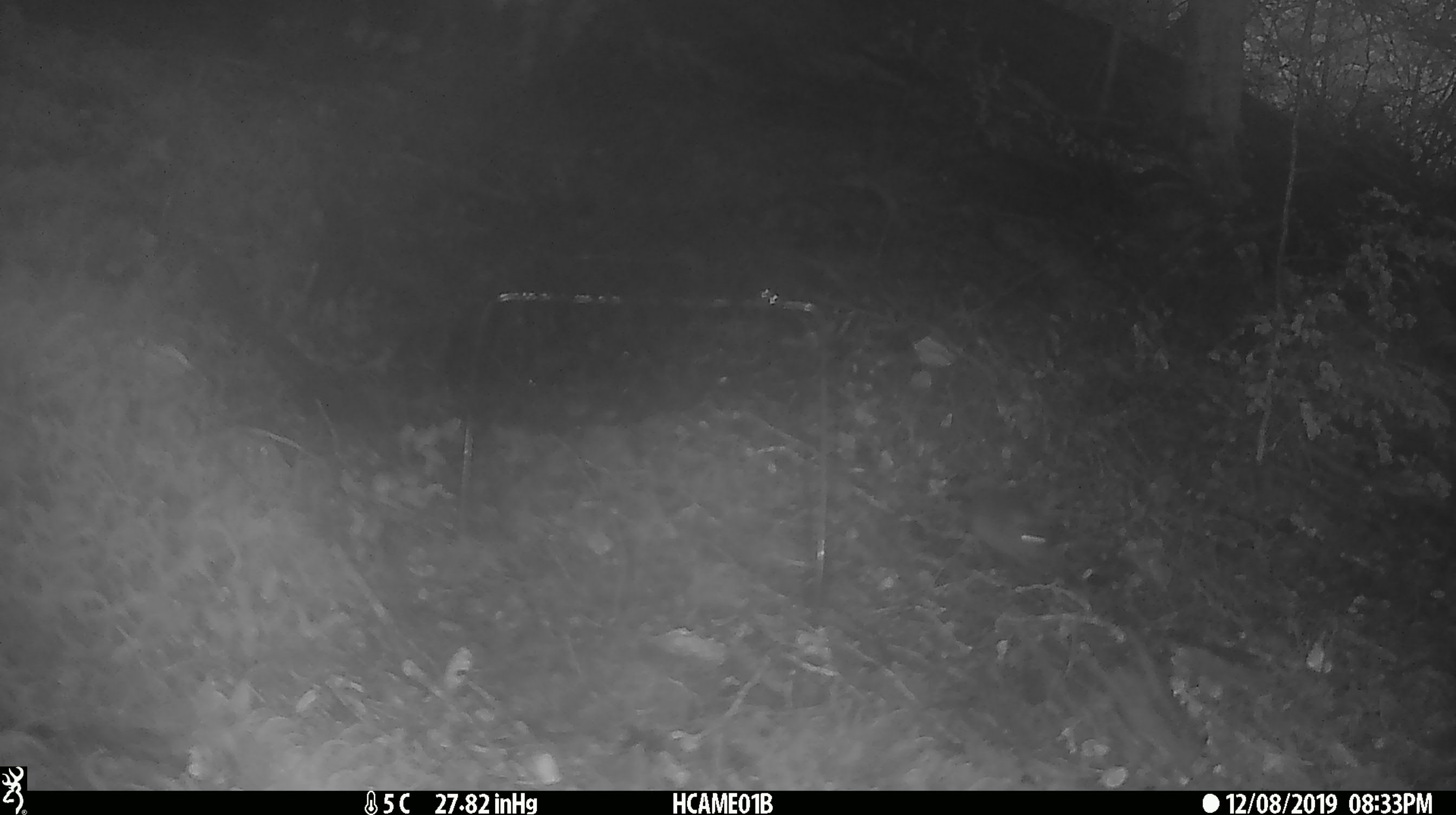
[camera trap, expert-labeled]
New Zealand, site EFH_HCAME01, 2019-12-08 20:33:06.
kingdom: Animalia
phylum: Chordata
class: Mammalia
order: Rodentia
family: Muridae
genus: Mus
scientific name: Mus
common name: mouse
Mouse (Mus).